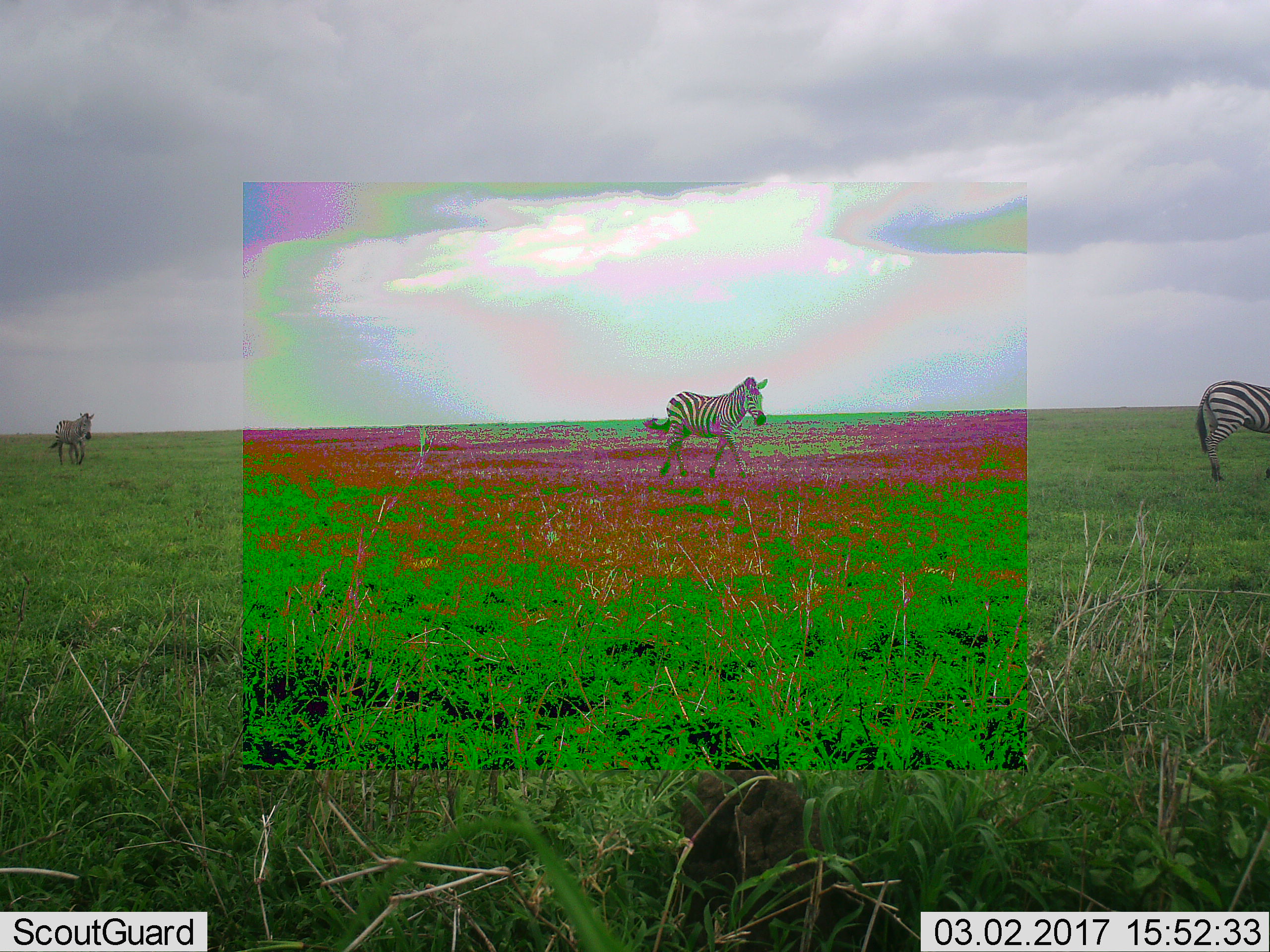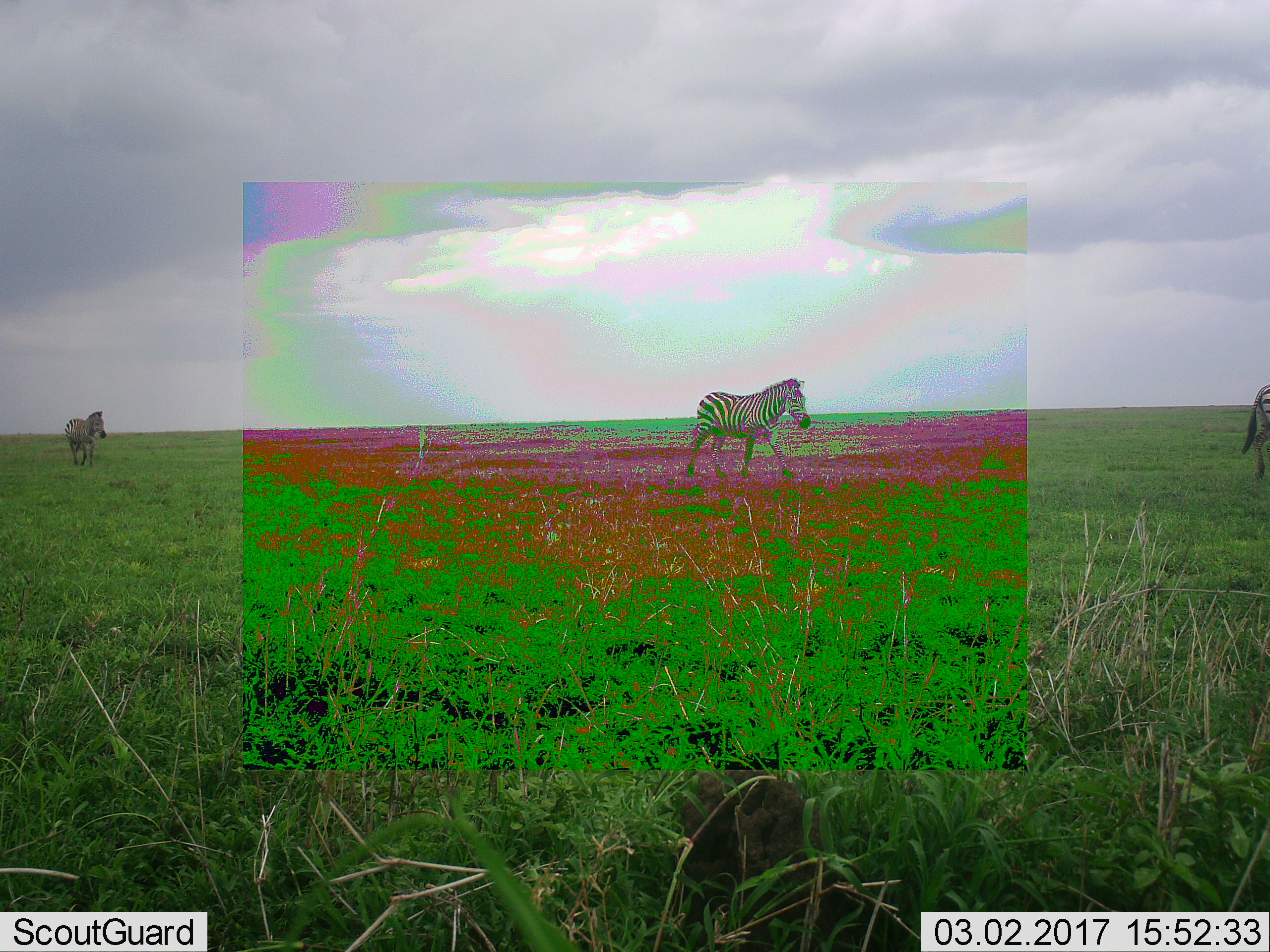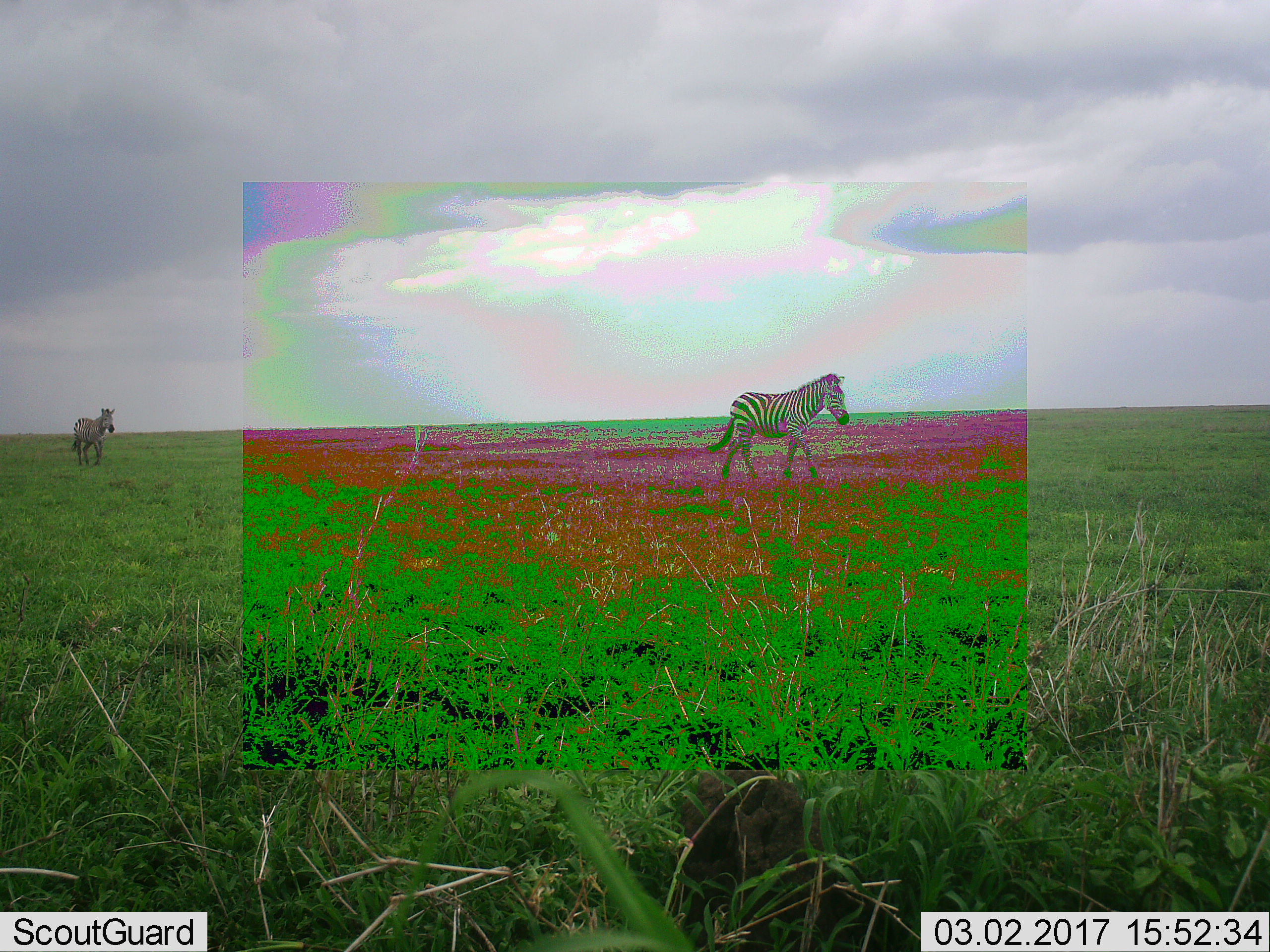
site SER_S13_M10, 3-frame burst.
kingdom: Animalia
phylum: Chordata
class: Mammalia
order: Perissodactyla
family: Equidae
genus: Equus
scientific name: Equus quagga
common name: plains zebra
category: zebraplains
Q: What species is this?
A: Zebraplains (plains zebra) (Equus quagga).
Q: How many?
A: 3.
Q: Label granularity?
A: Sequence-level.